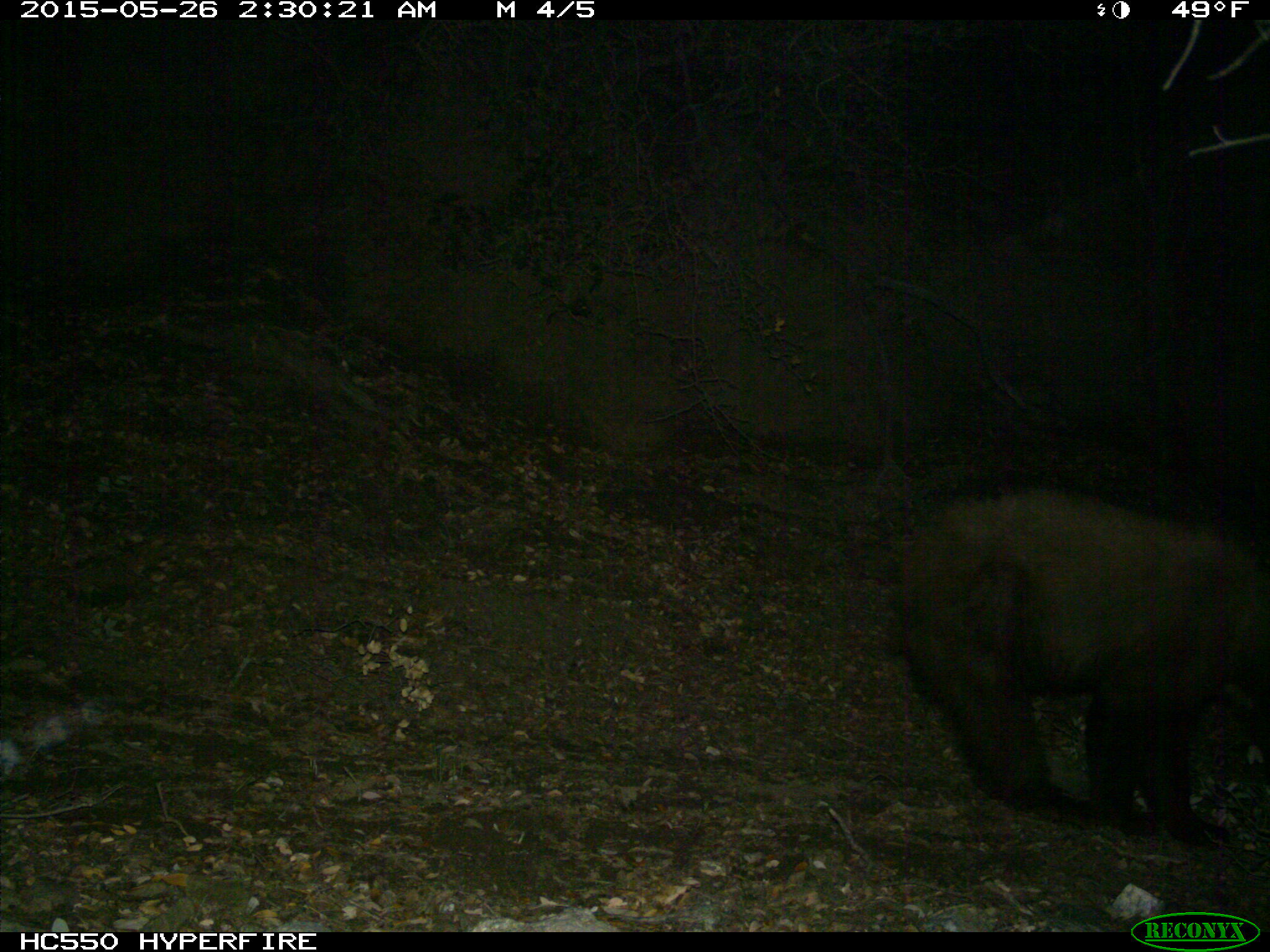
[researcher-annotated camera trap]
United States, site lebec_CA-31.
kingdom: Animalia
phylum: Chordata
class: Mammalia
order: Carnivora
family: Ursidae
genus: Ursus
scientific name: Ursus americanus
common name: american black bear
Ursus americanus (american black bear).